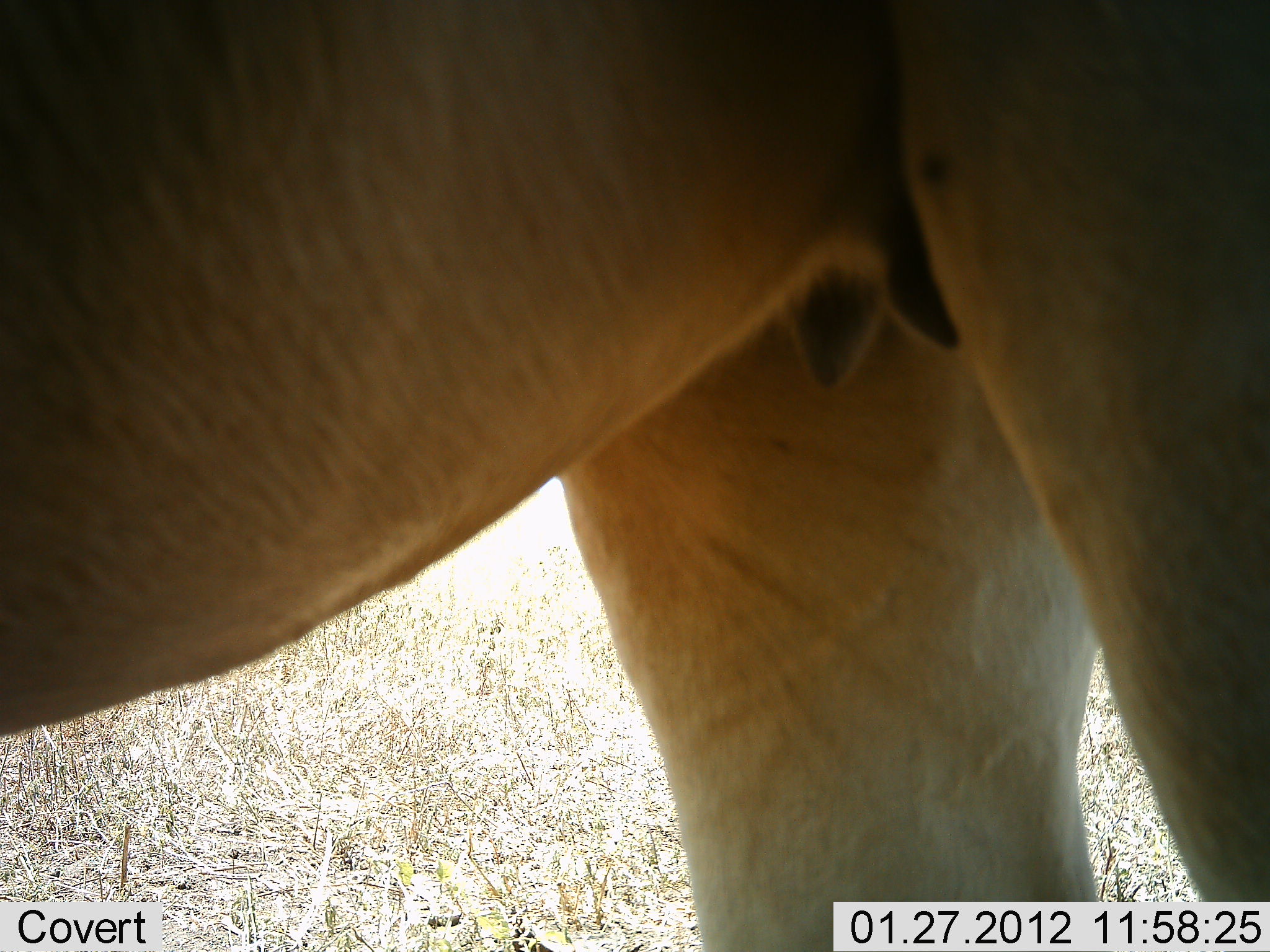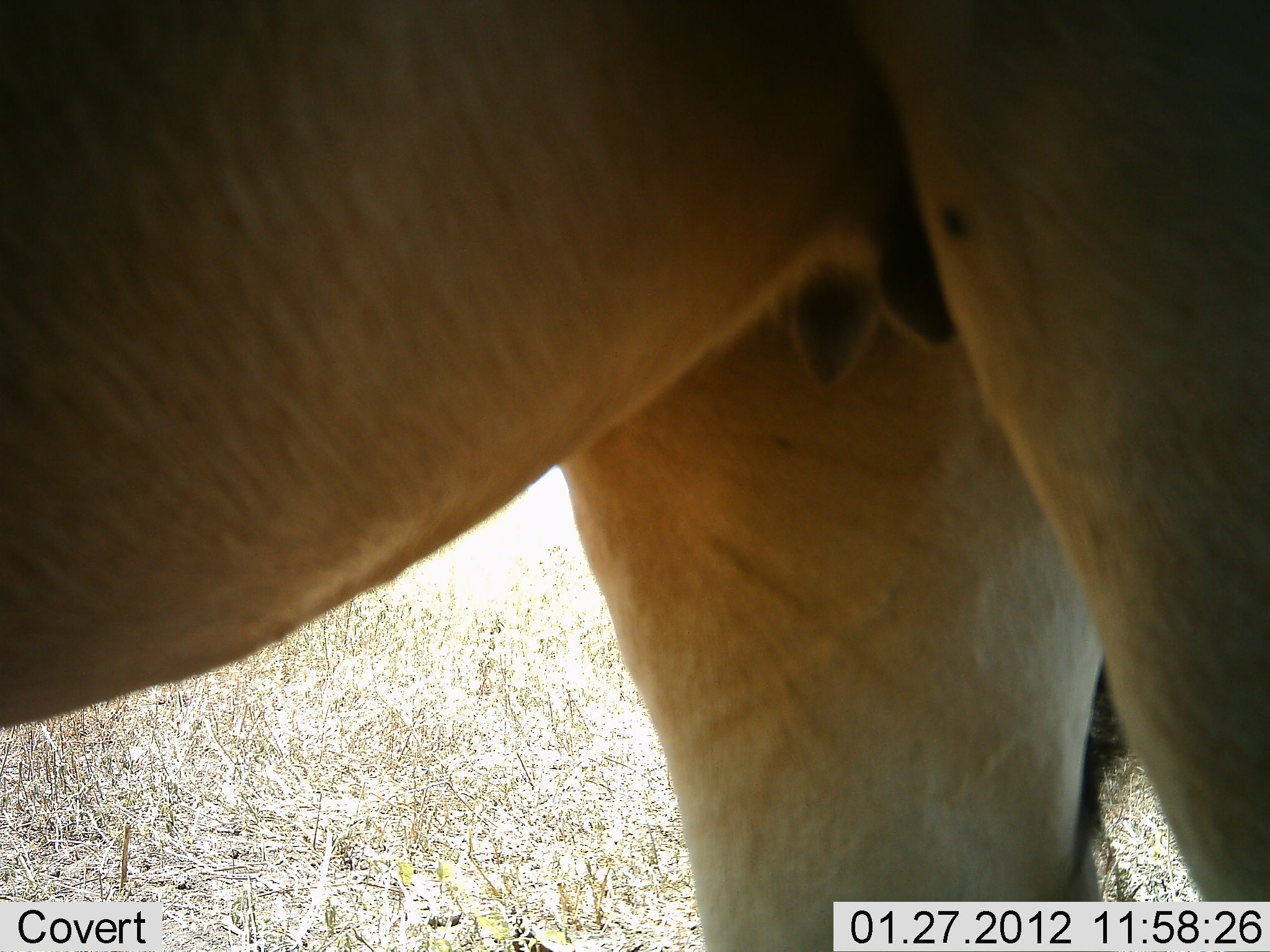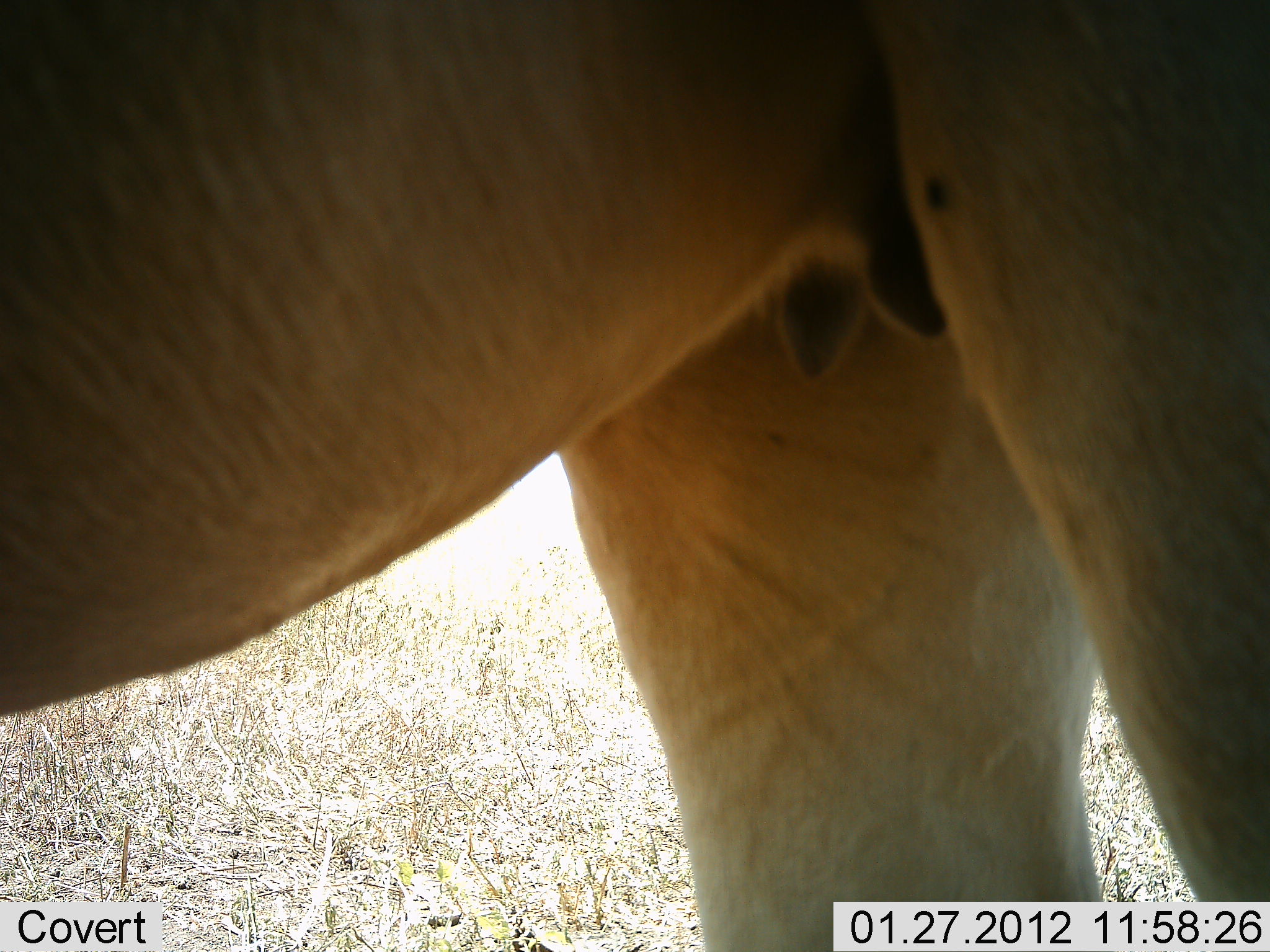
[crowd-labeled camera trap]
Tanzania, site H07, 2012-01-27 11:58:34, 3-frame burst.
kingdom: Animalia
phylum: Chordata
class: Mammalia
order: Artiodactyla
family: Bovidae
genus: Alcelaphus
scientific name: Alcelaphus buselaphus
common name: hartebeest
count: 1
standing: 92%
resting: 0%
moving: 8%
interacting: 0%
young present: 0%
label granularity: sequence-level